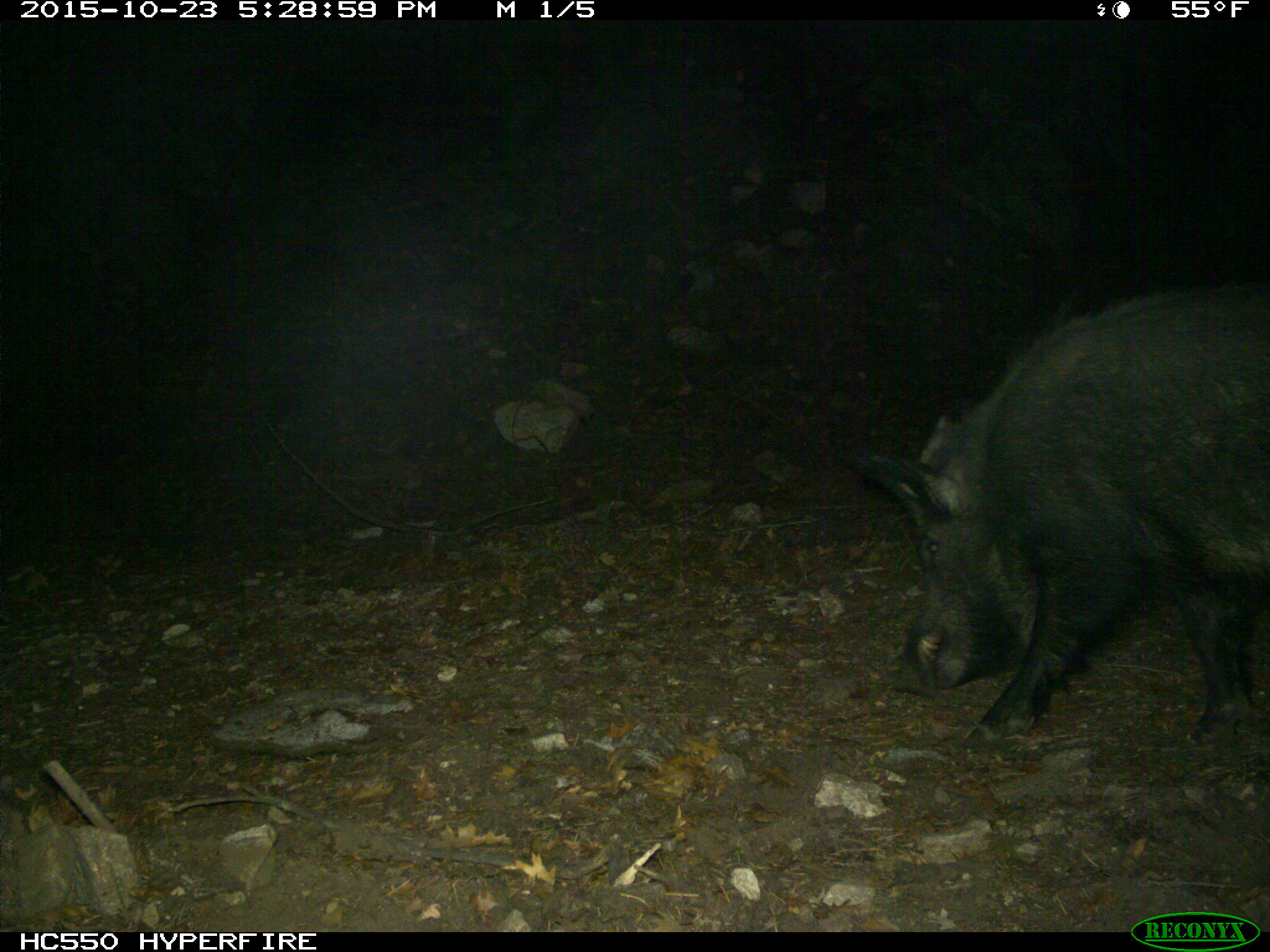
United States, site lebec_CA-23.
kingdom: Animalia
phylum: Chordata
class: Mammalia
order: Artiodactyla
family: Suidae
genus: Sus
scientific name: Sus scrofa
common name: wild boar